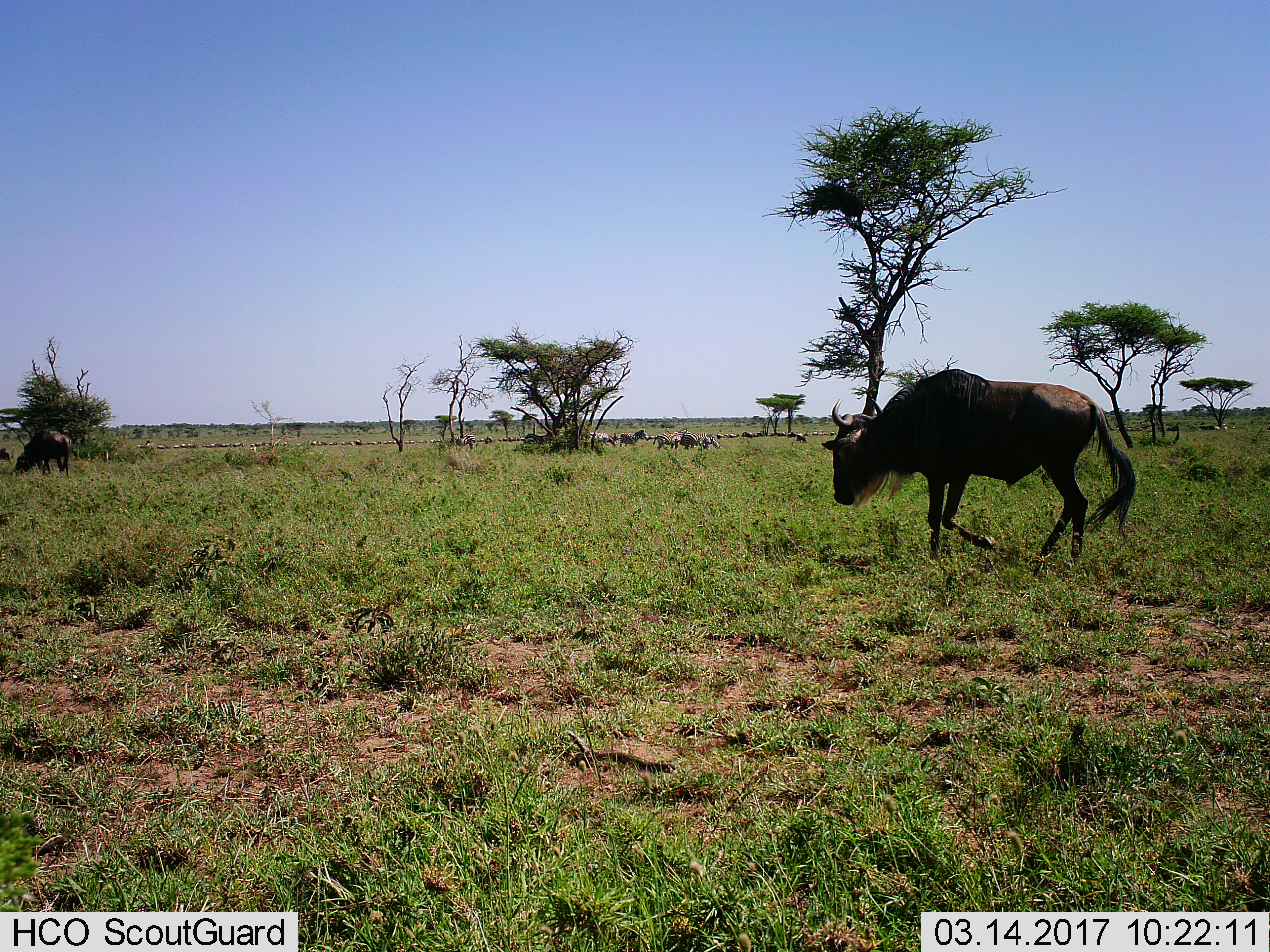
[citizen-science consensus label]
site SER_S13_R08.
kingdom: Animalia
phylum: Chordata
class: Mammalia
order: Artiodactyla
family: Bovidae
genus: Connochaetes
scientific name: Connochaetes taurinus taurinus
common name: blue wildebeest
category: wildebeestblue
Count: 11-50.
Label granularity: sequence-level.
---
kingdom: Animalia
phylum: Chordata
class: Mammalia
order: Perissodactyla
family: Equidae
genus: Equus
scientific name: Equus quagga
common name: plains zebra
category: zebraplains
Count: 11-50.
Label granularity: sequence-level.